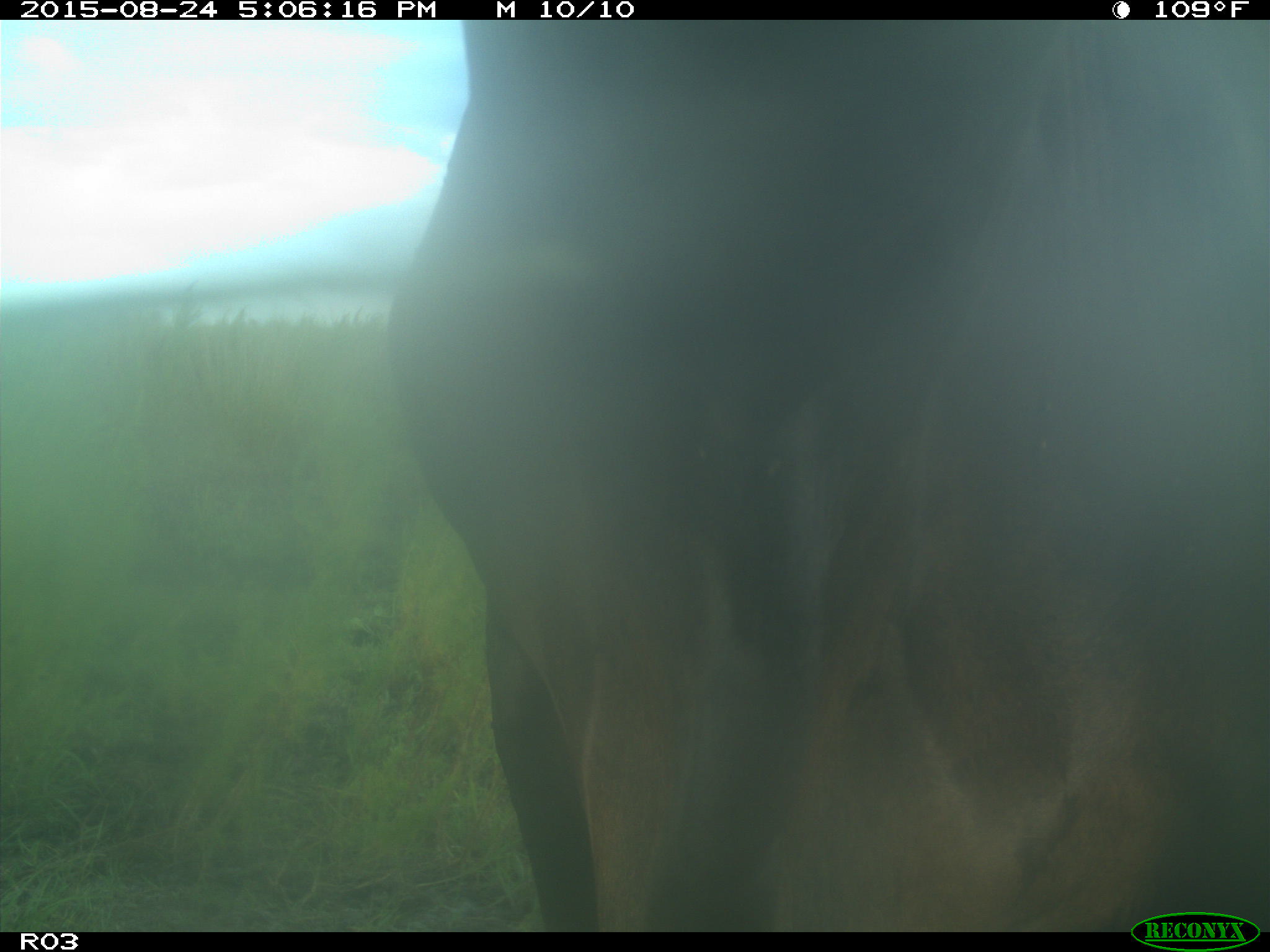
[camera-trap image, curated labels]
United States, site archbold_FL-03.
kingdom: Animalia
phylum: Chordata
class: Mammalia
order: Artiodactyla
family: Bovidae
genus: Bos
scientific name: Bos taurus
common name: domestic cow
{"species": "Bos taurus (domestic cow)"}